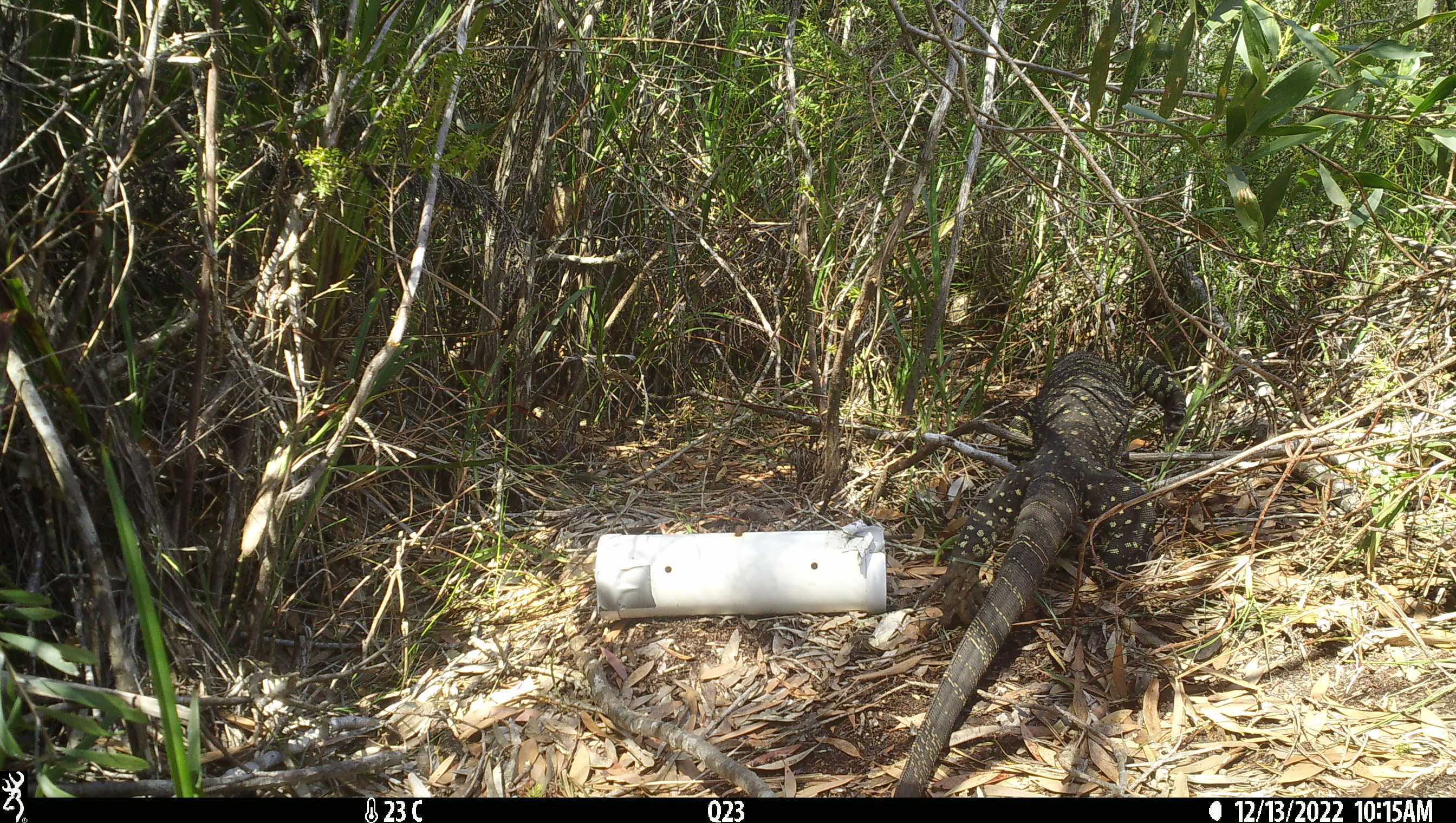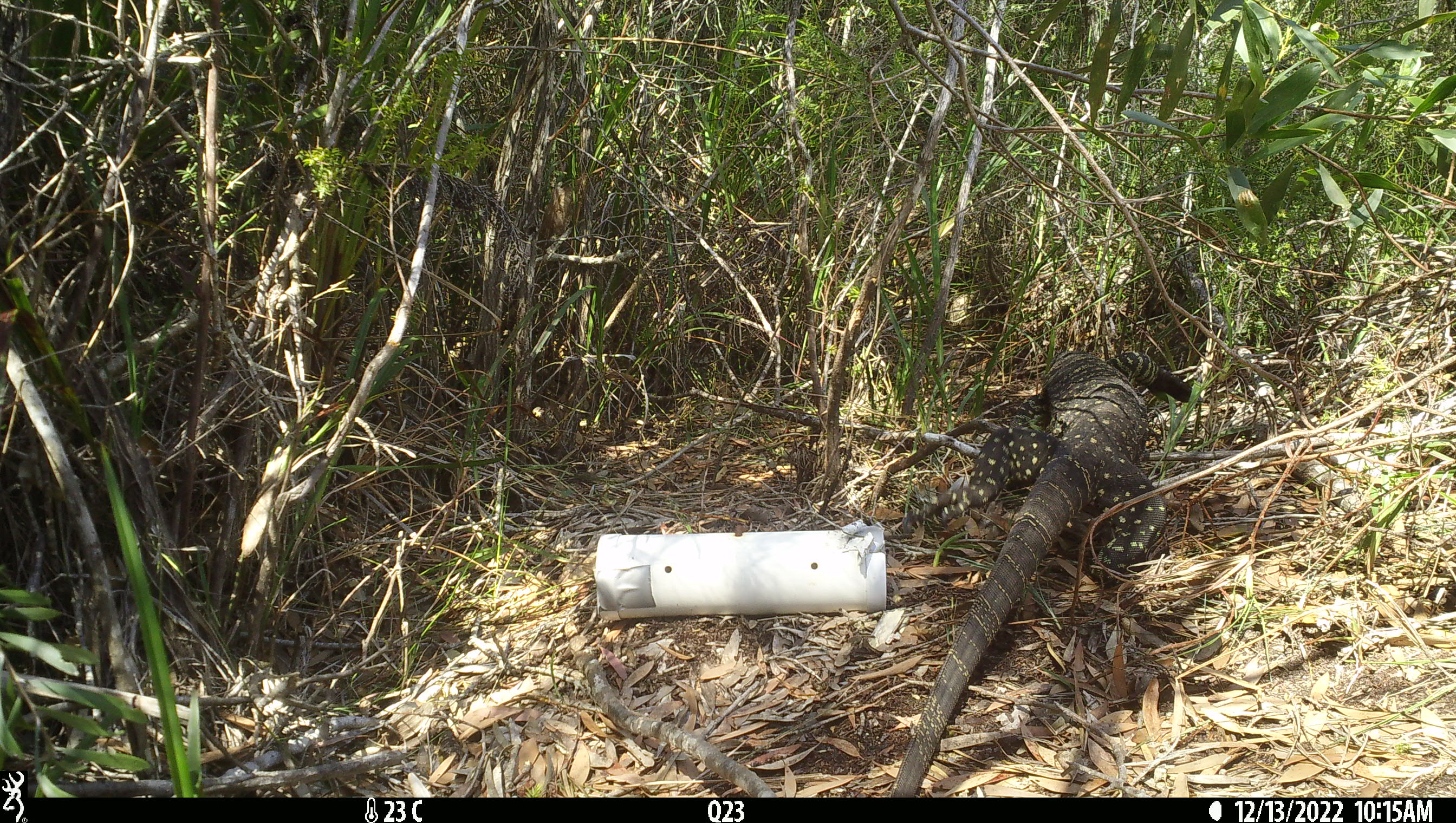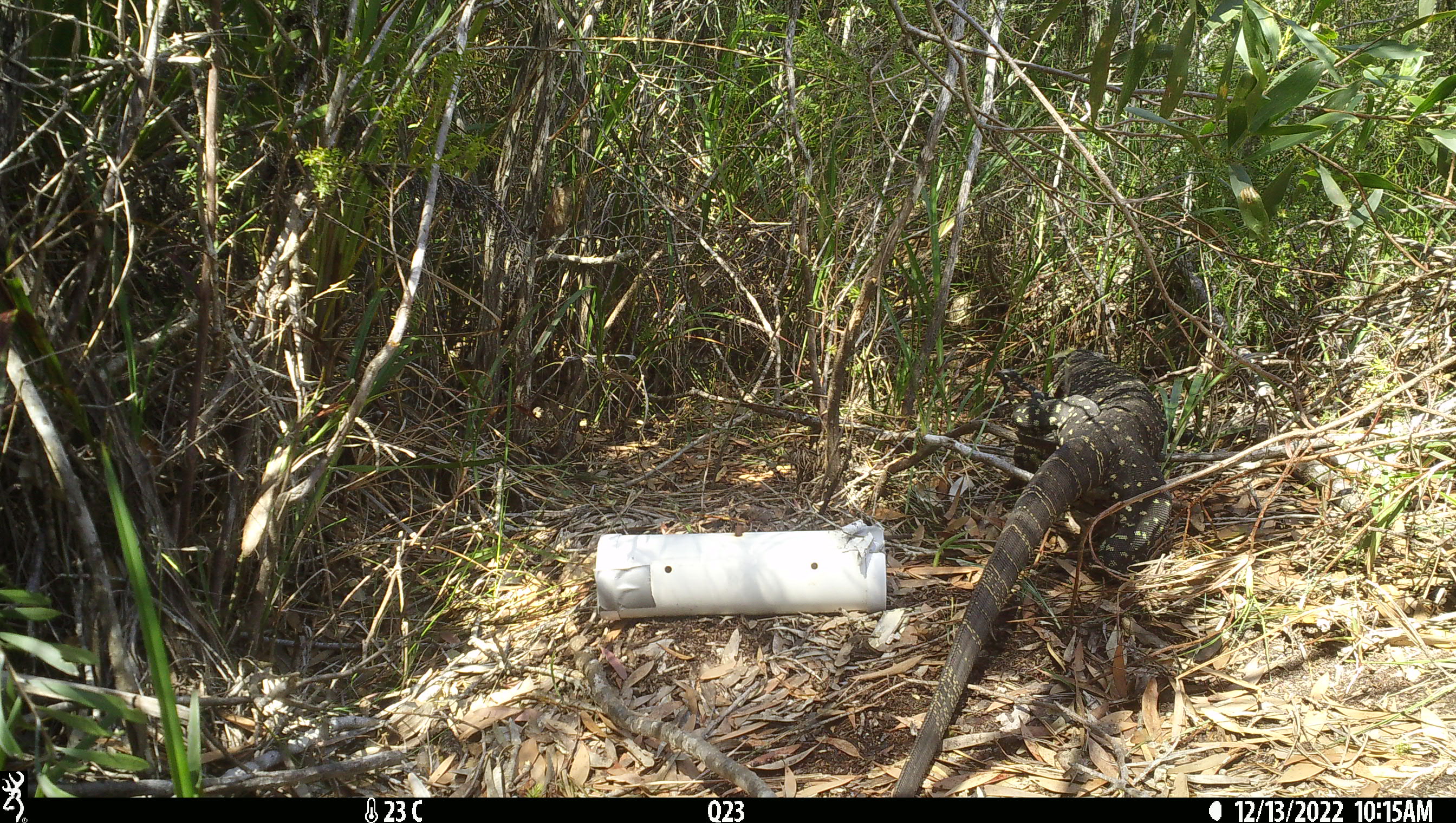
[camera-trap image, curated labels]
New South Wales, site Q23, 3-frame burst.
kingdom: Animalia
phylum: Chordata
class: Reptilia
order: Squamata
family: Varanidae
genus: Varanus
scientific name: Varanus varius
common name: lace monitor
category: goanna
Goanna (lace monitor) (Varanus varius).